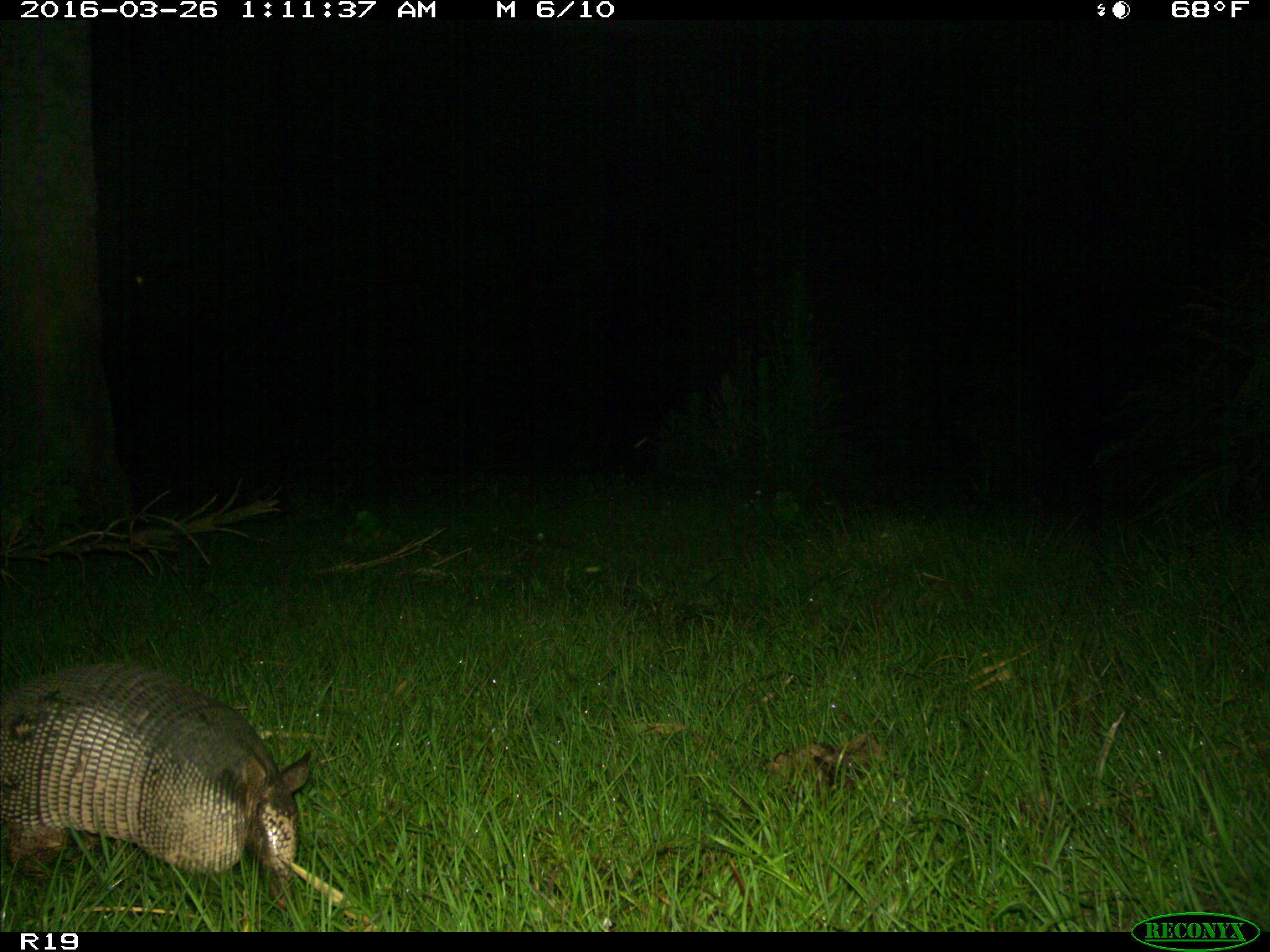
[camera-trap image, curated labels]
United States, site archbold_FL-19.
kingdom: Animalia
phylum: Chordata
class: Mammalia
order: Cingulata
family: Dasypodidae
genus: Dasypus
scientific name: Dasypus novemcinctus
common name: nine-banded armadillo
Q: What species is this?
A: Dasypus novemcinctus (nine-banded armadillo).